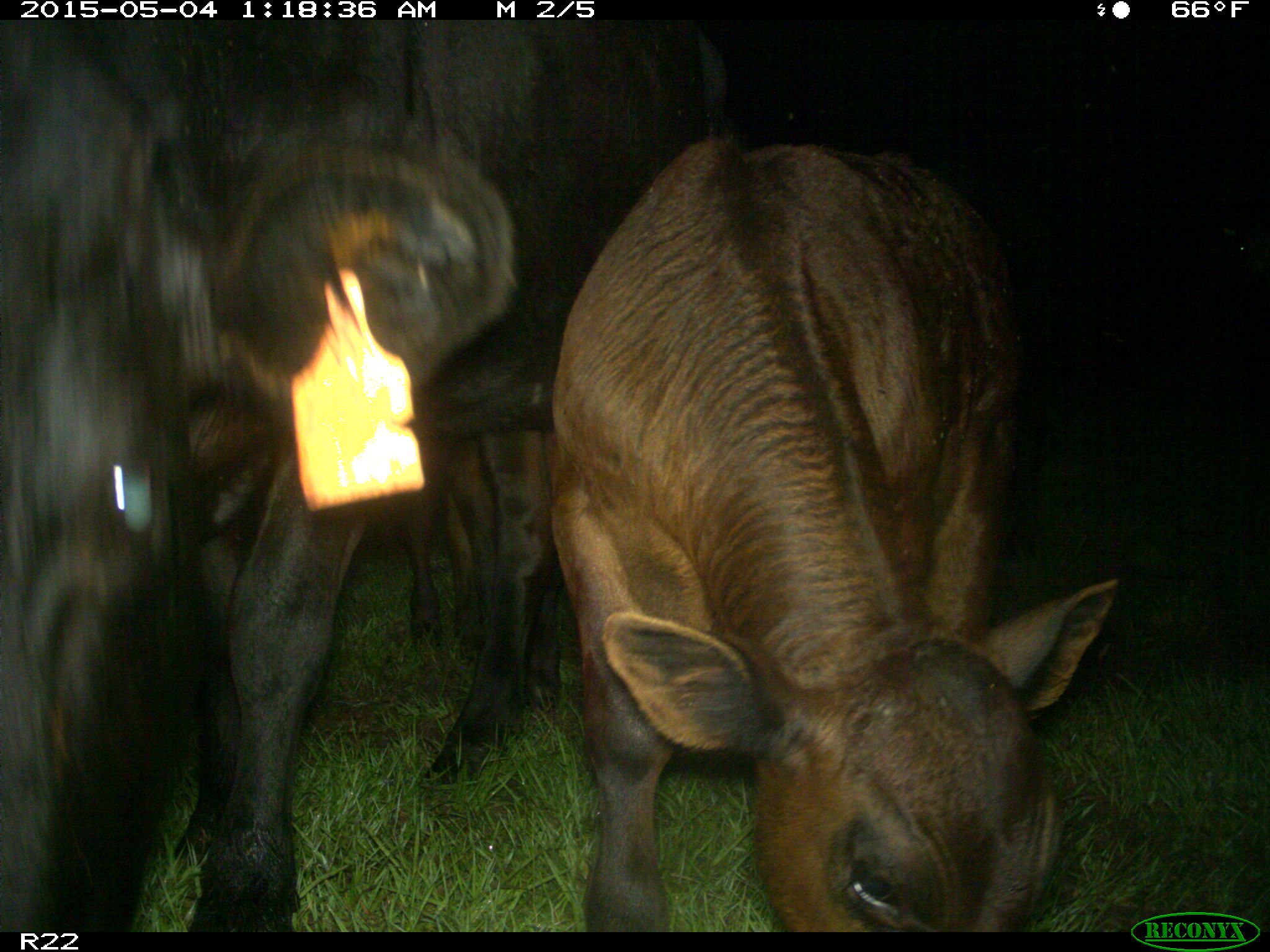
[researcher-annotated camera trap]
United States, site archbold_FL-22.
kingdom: Animalia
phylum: Chordata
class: Mammalia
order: Artiodactyla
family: Bovidae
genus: Bos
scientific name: Bos taurus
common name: domestic cow